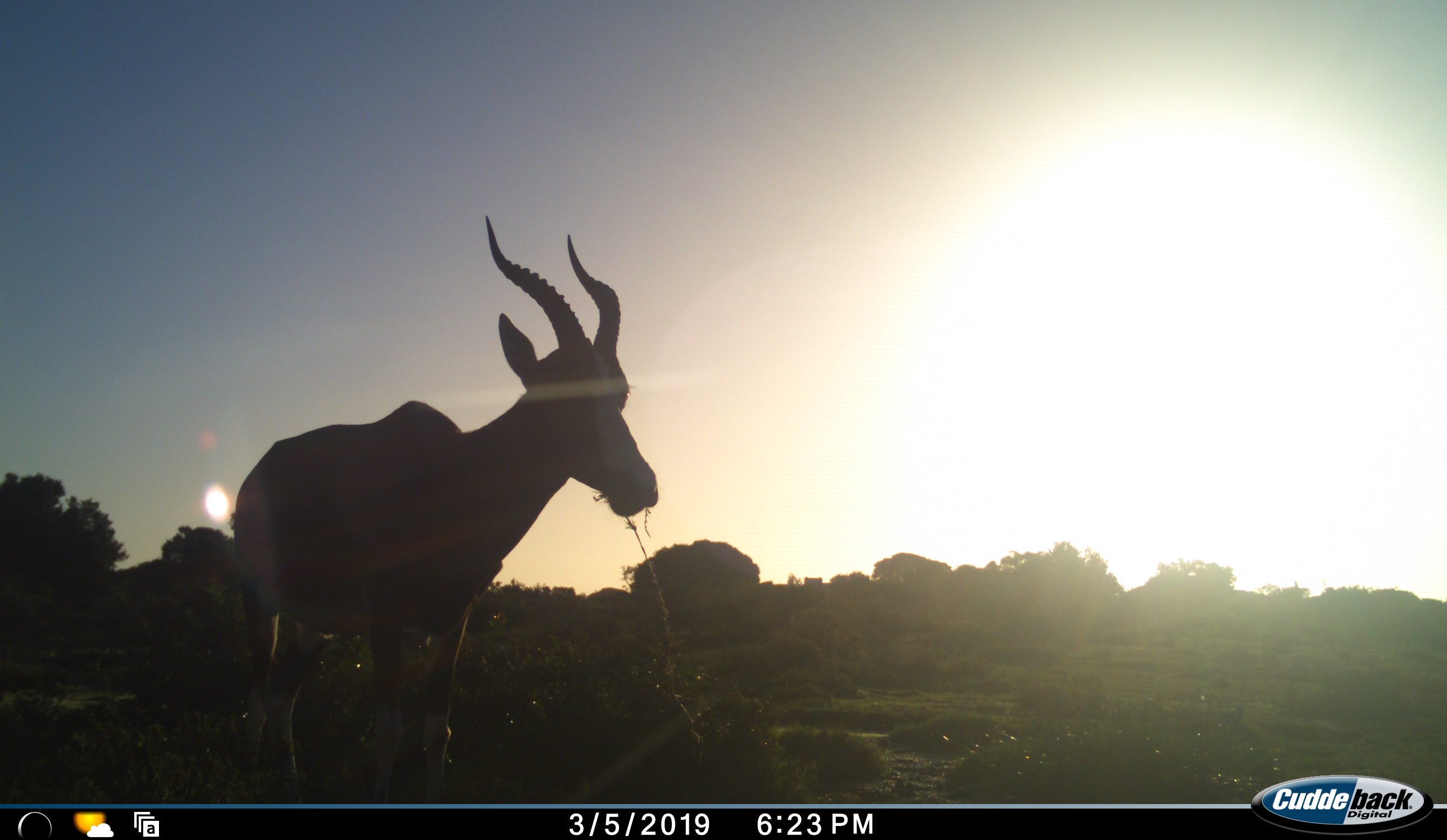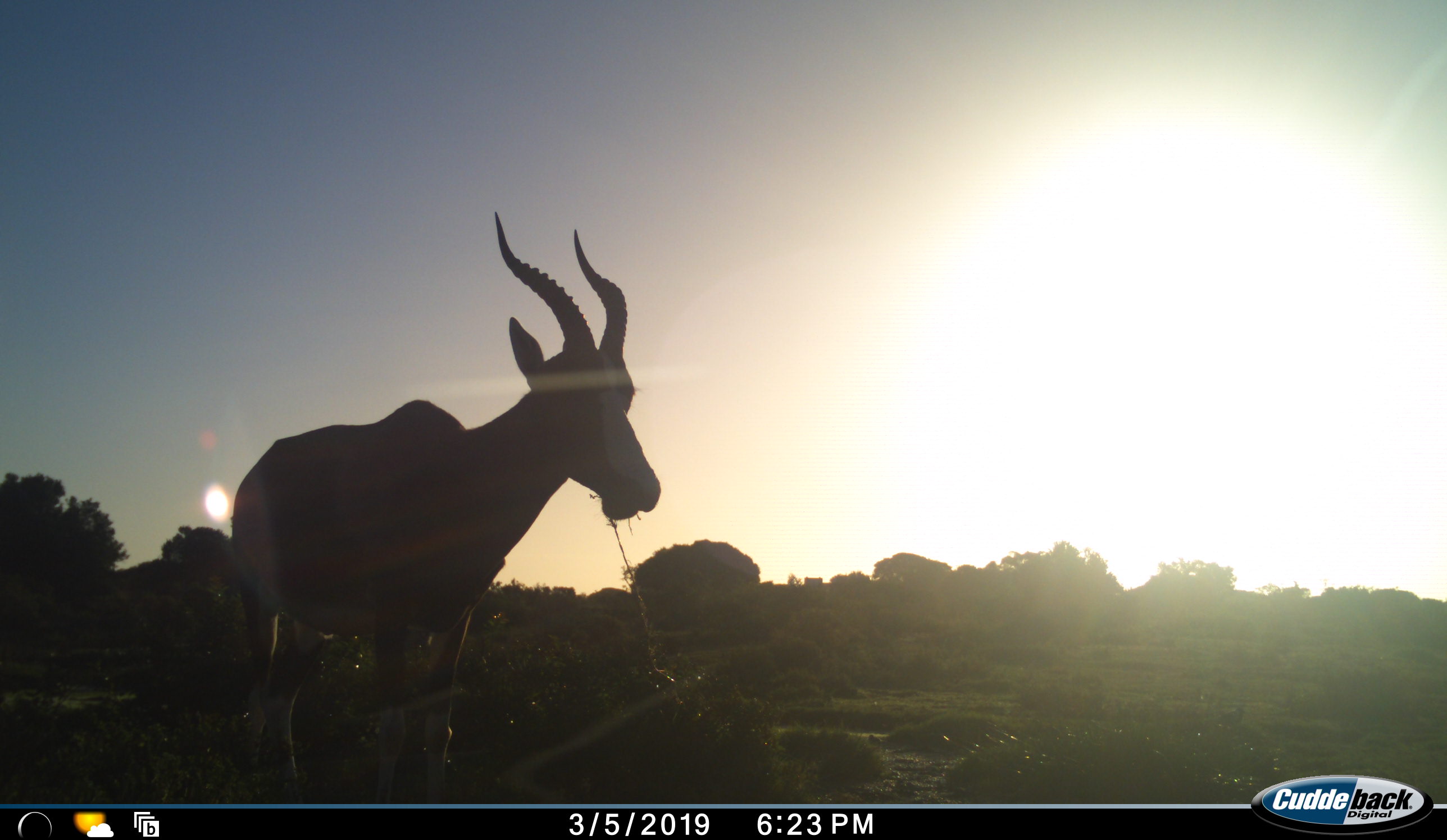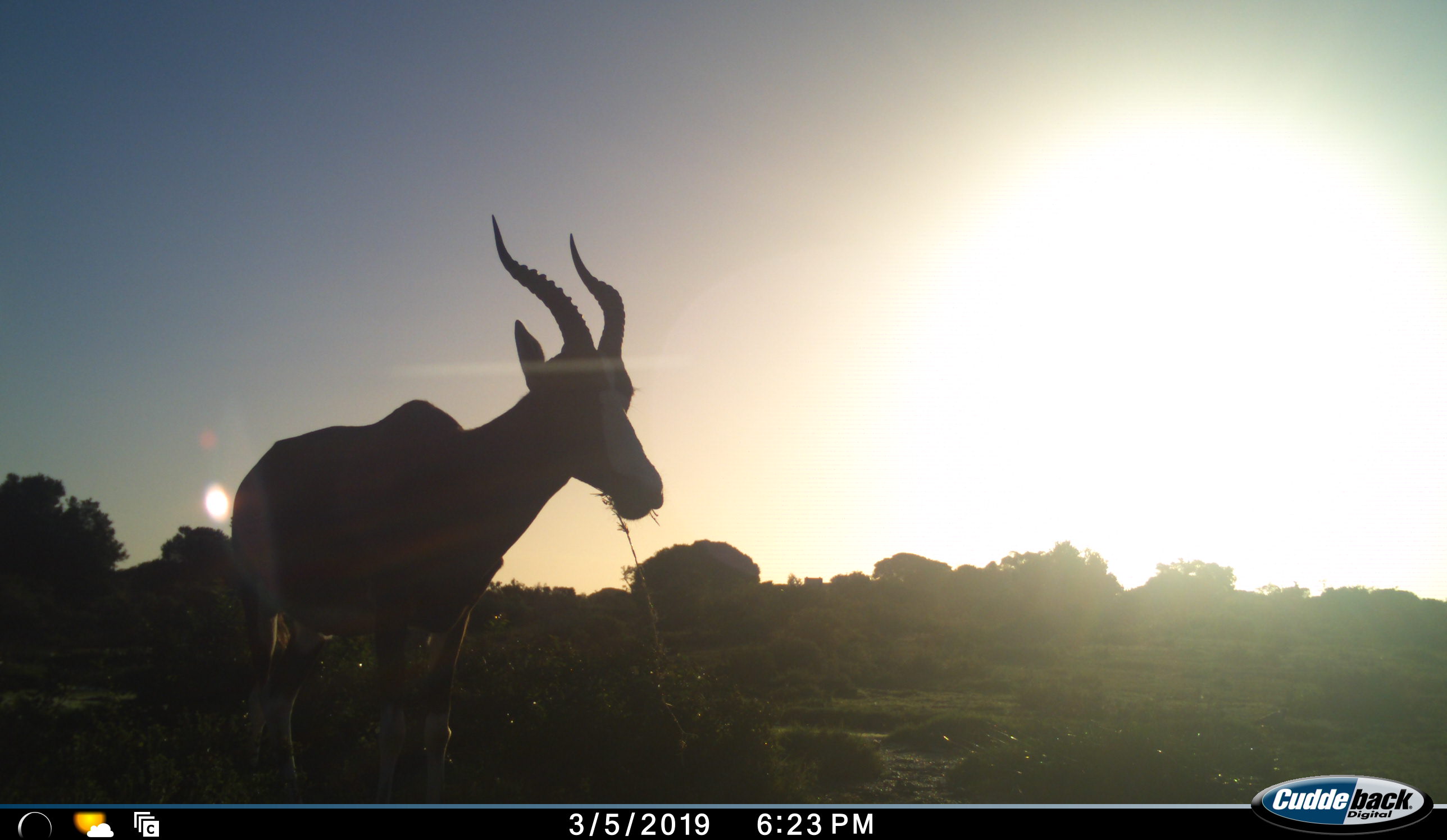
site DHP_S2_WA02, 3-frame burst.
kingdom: Animalia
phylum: Chordata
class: Mammalia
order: Artiodactyla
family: Bovidae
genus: Damaliscus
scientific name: Damaliscus pygargus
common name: bontebok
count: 1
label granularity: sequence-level